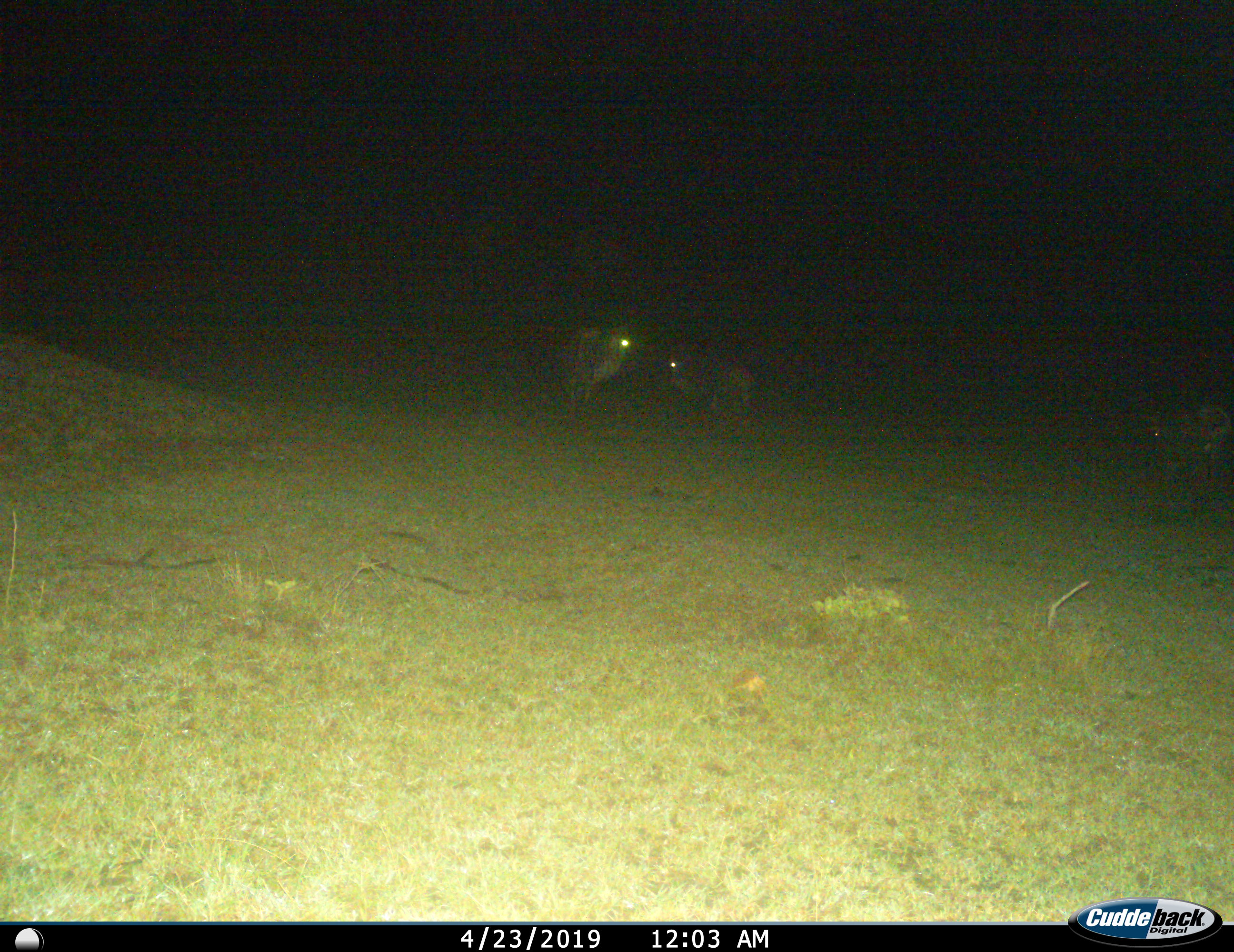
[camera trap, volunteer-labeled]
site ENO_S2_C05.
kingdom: Animalia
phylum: Chordata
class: Mammalia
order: Artiodactyla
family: Bovidae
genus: Connochaetes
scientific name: Connochaetes taurinus taurinus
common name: blue wildebeest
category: wildebeestblue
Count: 3.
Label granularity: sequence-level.